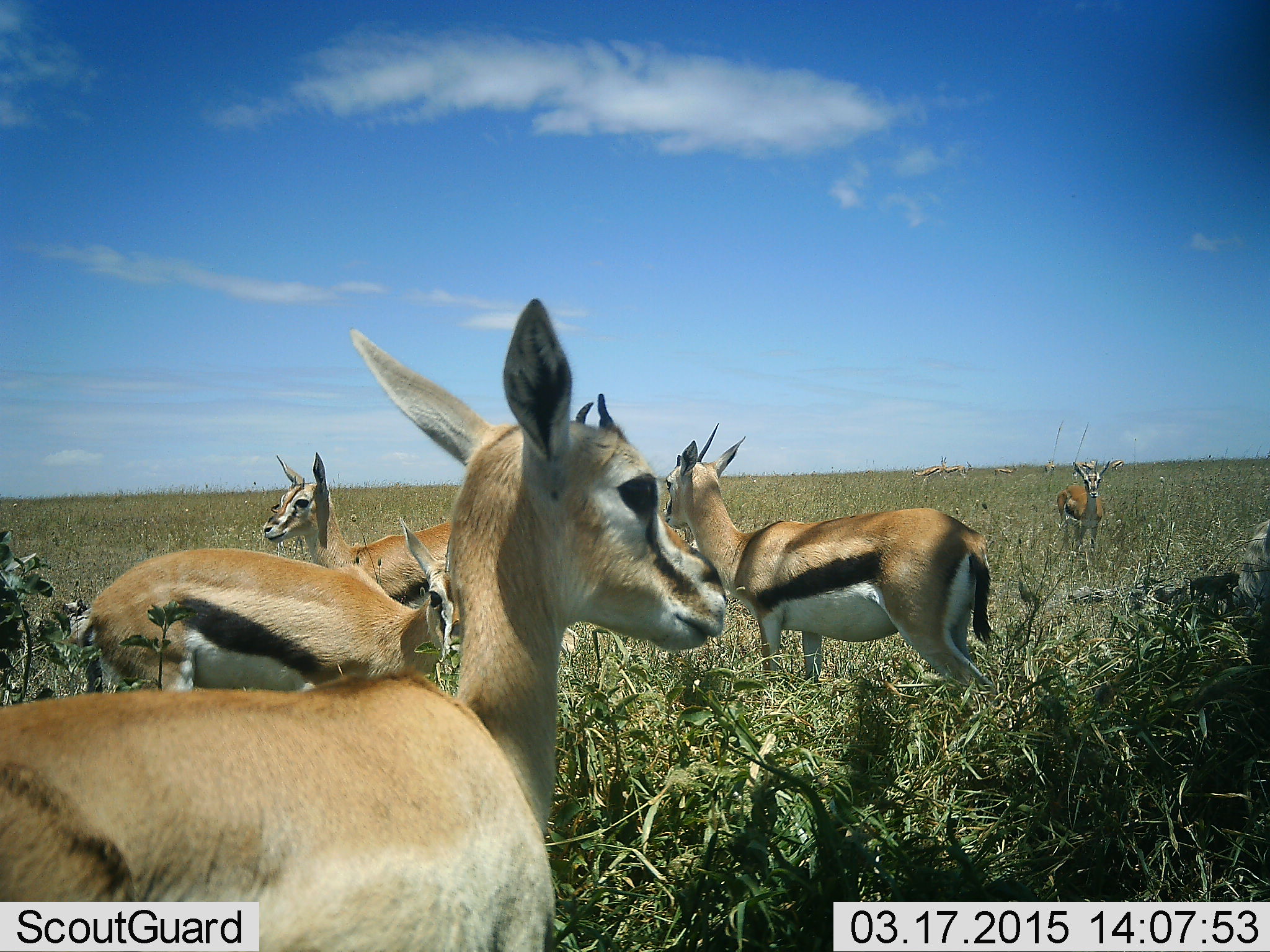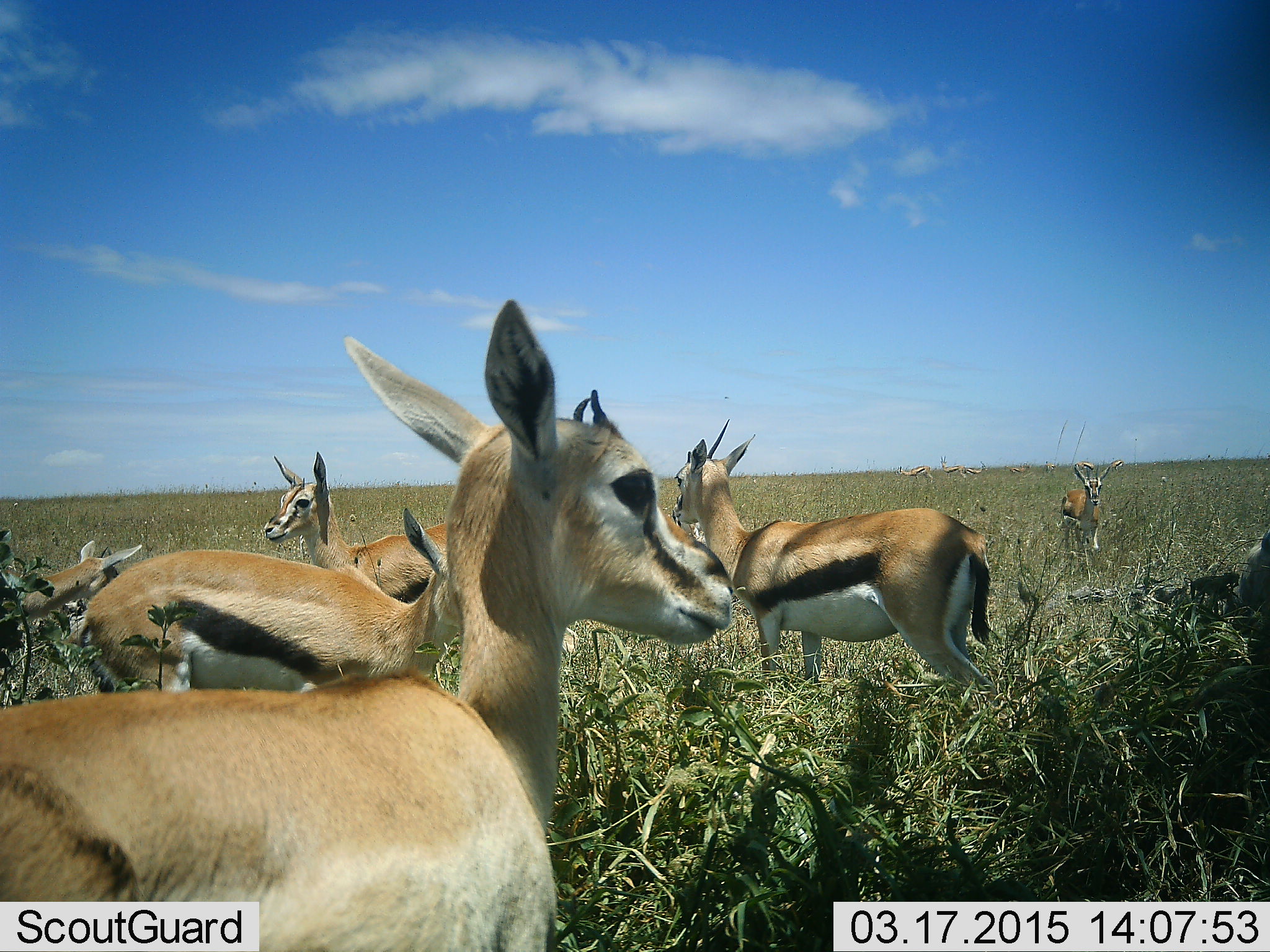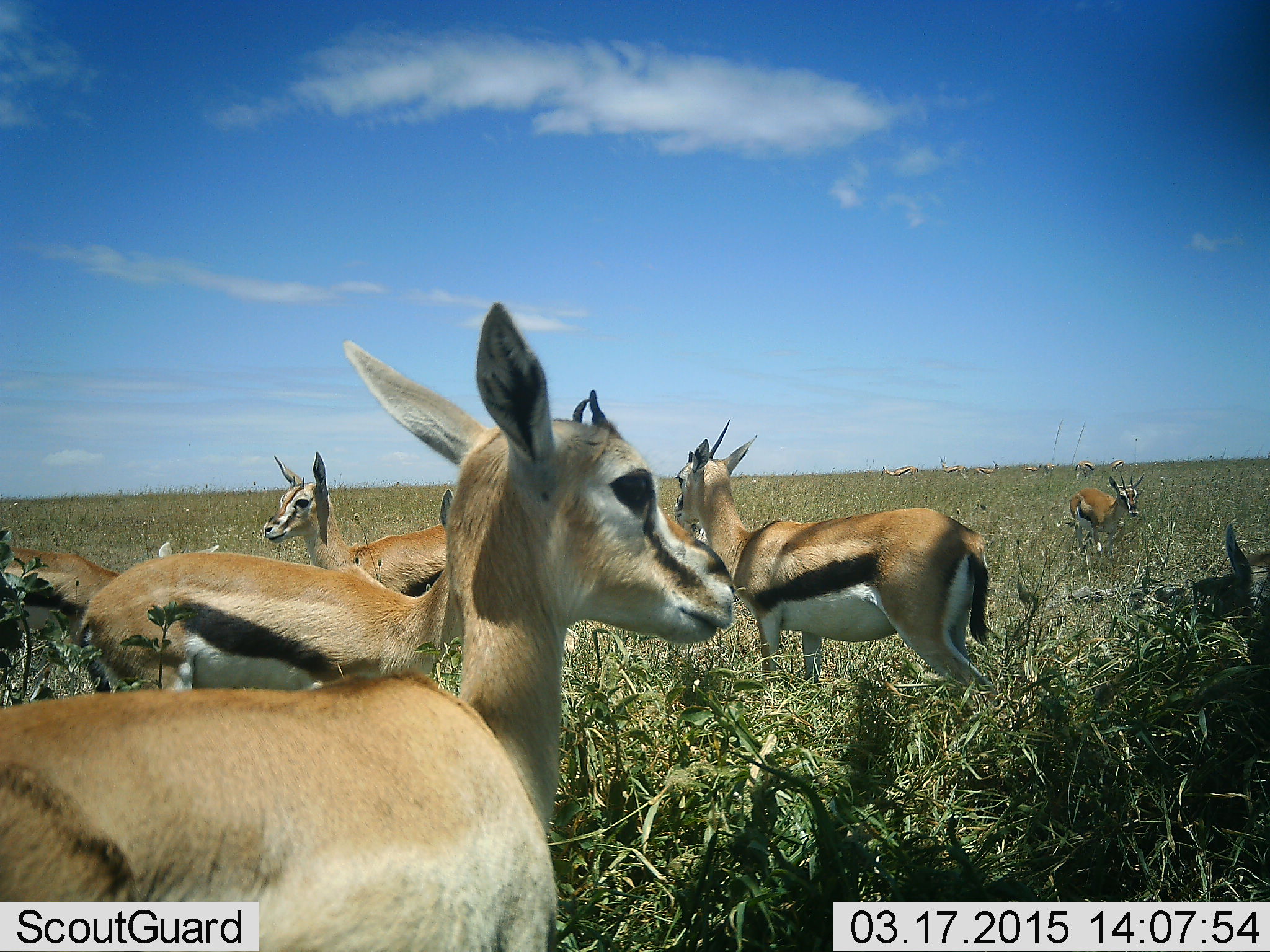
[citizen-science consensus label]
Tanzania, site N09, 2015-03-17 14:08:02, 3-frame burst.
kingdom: Animalia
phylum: Chordata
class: Mammalia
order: Artiodactyla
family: Bovidae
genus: Eudorcas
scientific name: Eudorcas thomsonii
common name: thomson's gazelle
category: gazellethomsons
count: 7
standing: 100%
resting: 30%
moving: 40%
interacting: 0%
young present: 0%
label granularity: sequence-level